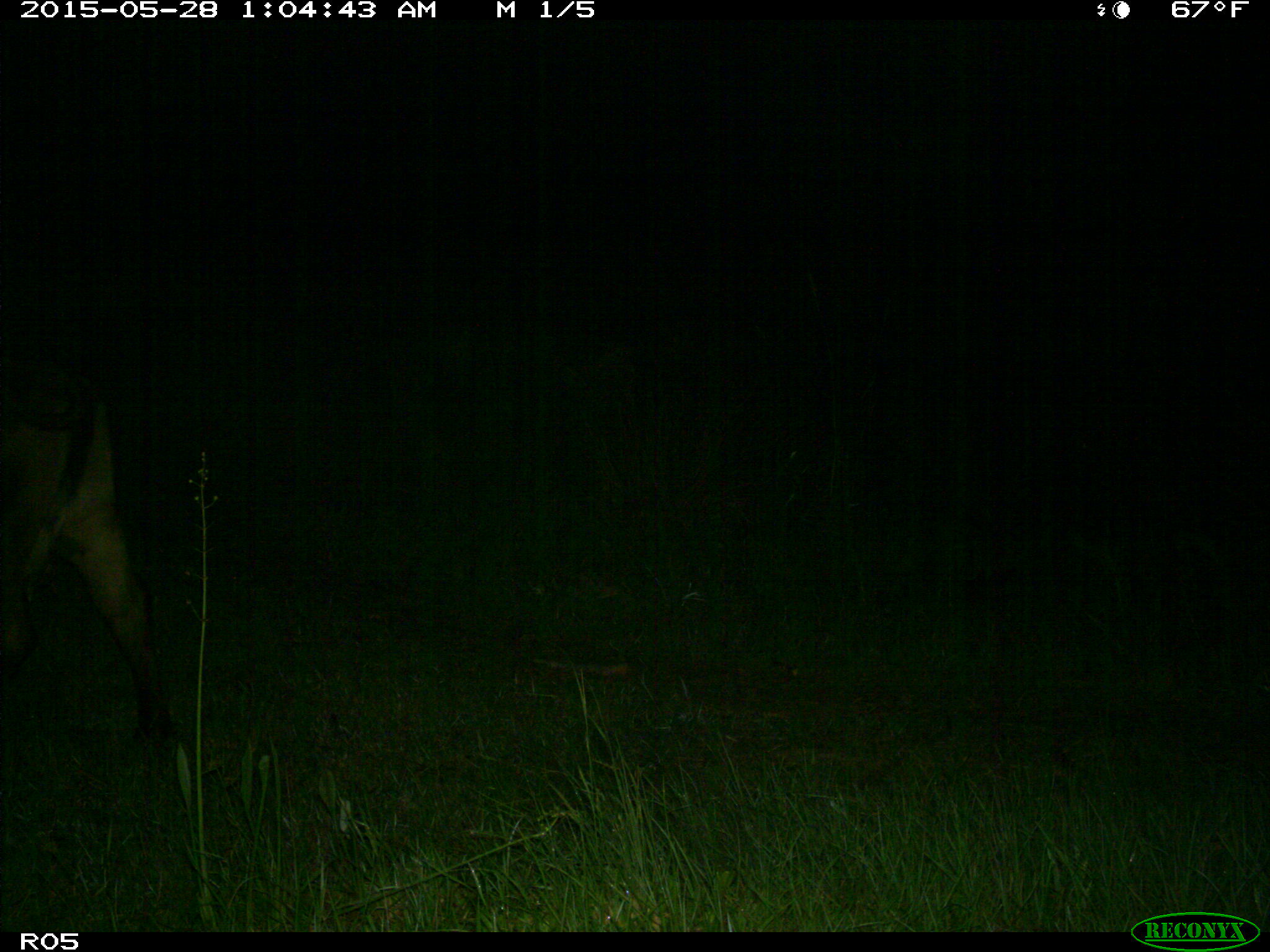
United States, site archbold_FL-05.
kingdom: Animalia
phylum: Chordata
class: Mammalia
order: Artiodactyla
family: Bovidae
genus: Bos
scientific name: Bos taurus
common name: domestic cow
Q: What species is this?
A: Bos taurus (domestic cow).